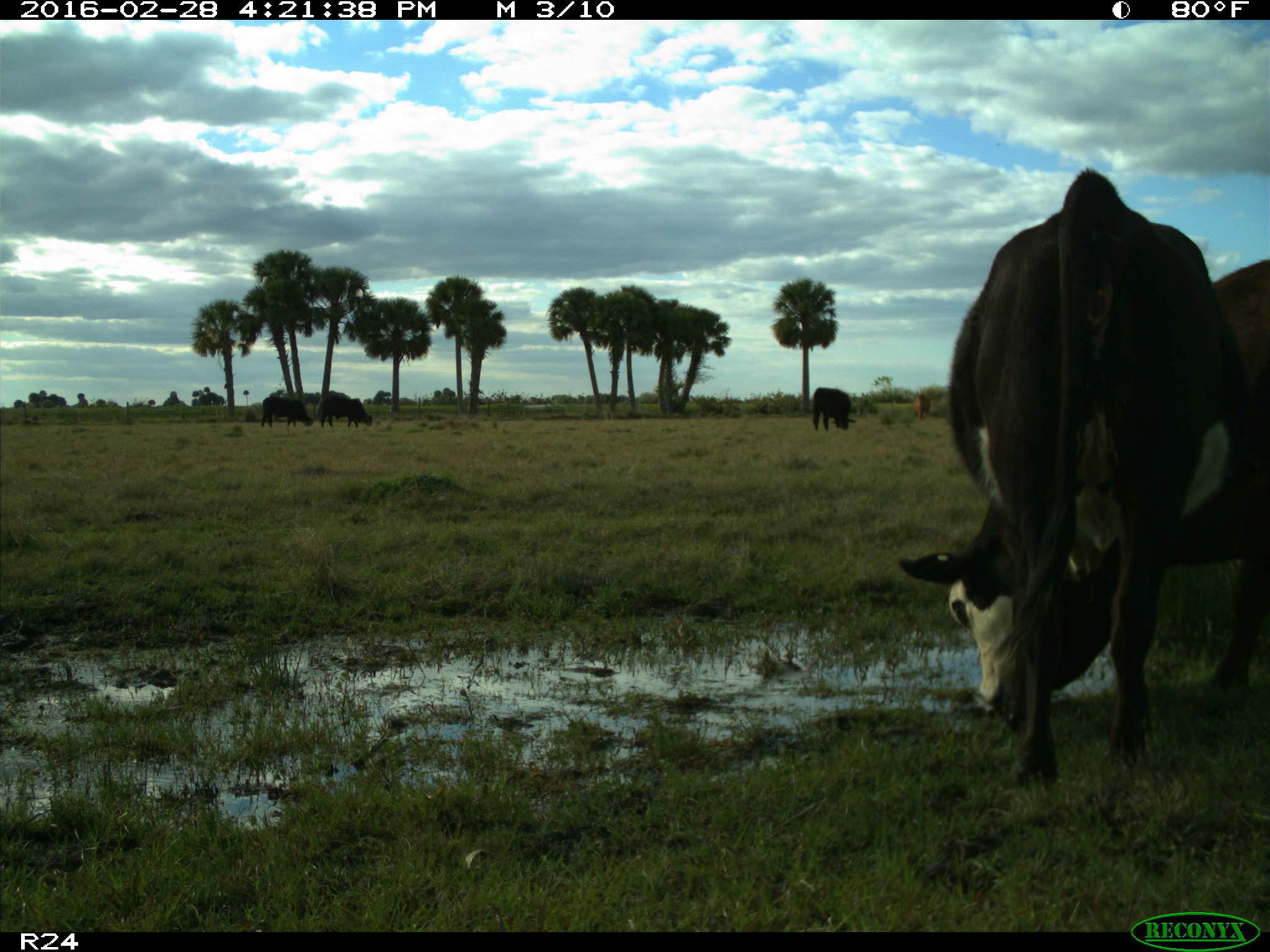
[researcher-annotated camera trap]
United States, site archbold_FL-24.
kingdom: Animalia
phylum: Chordata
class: Mammalia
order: Artiodactyla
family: Bovidae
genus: Bos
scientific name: Bos taurus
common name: domestic cow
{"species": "Bos taurus (domestic cow)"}